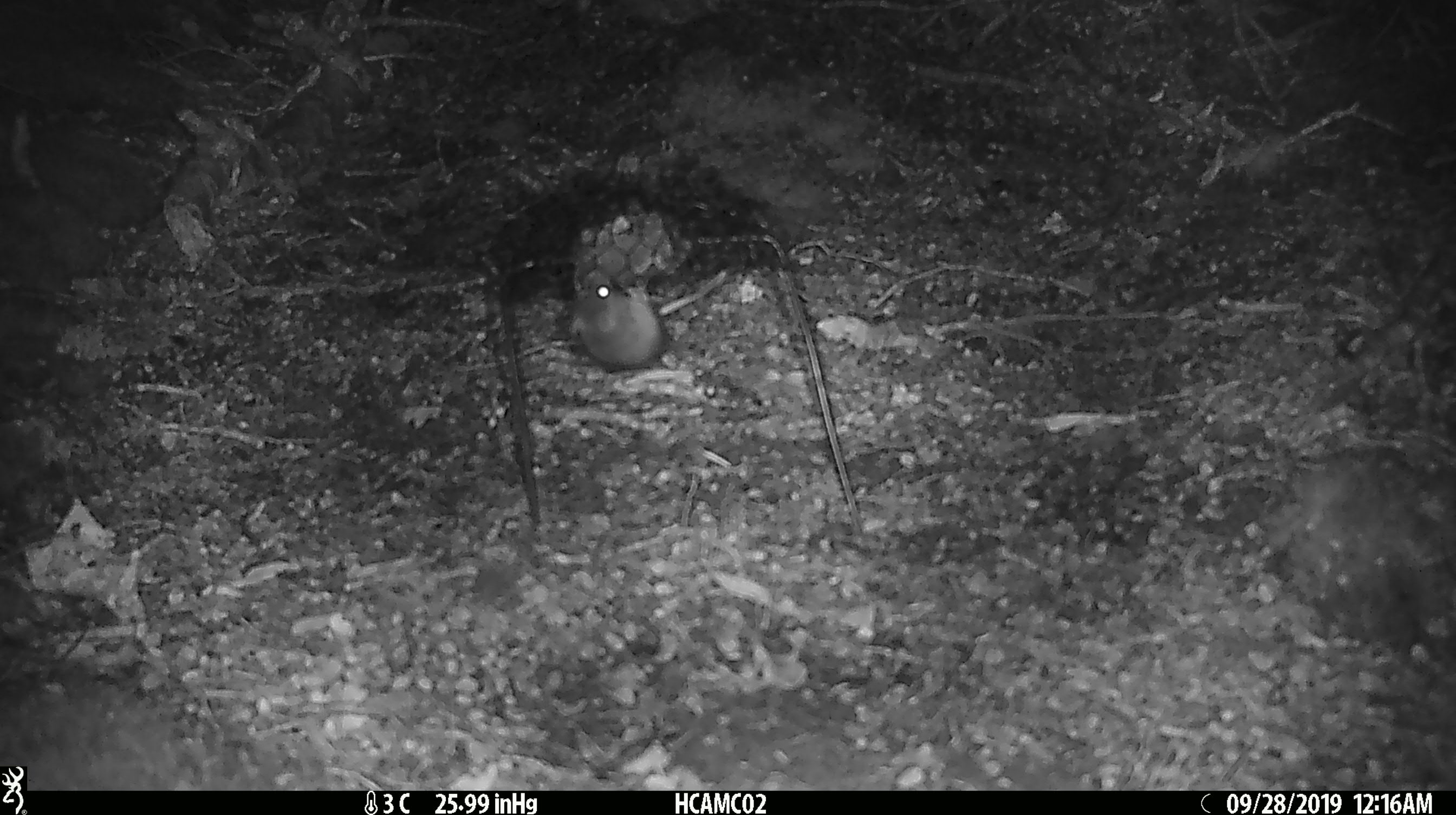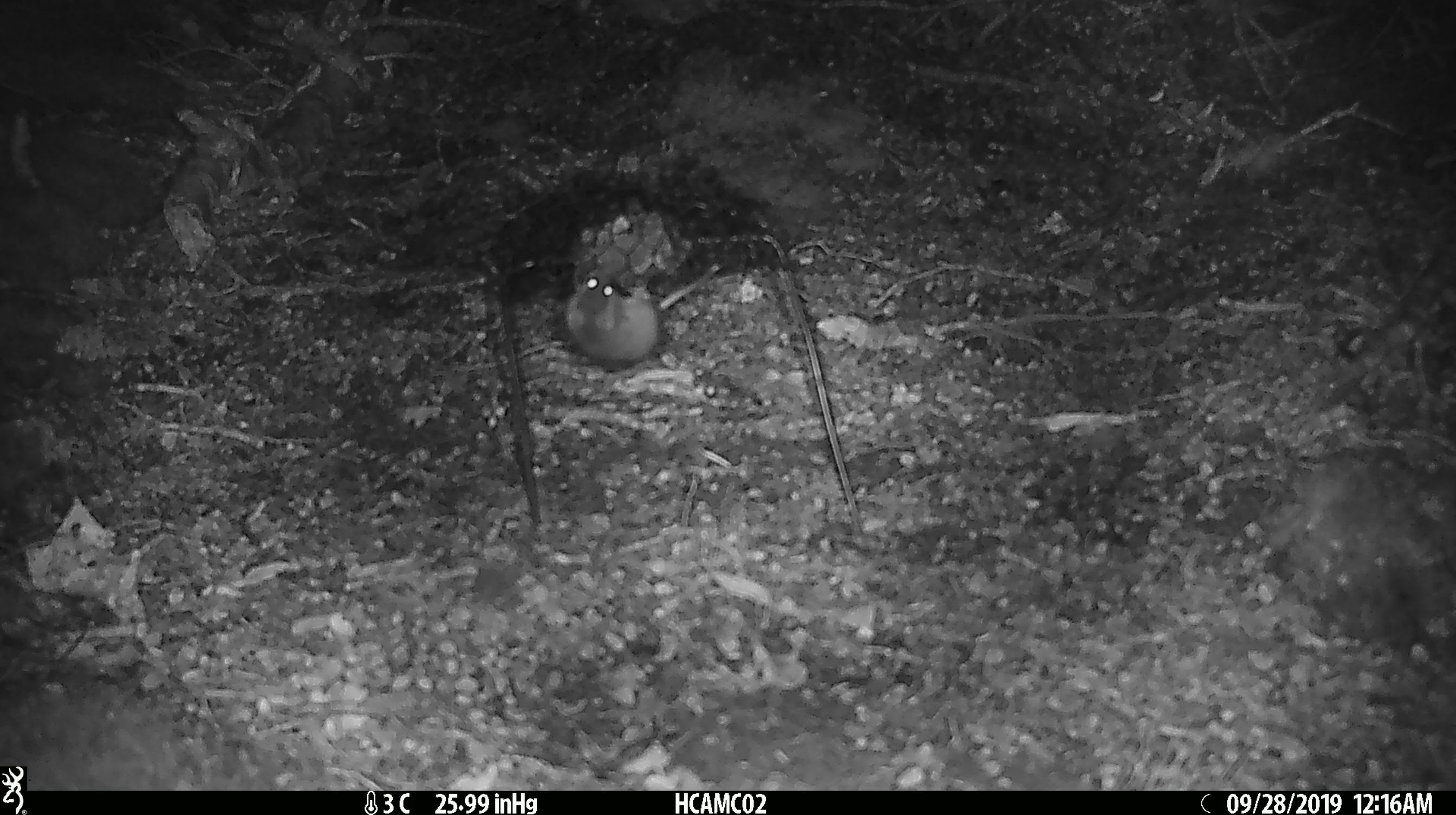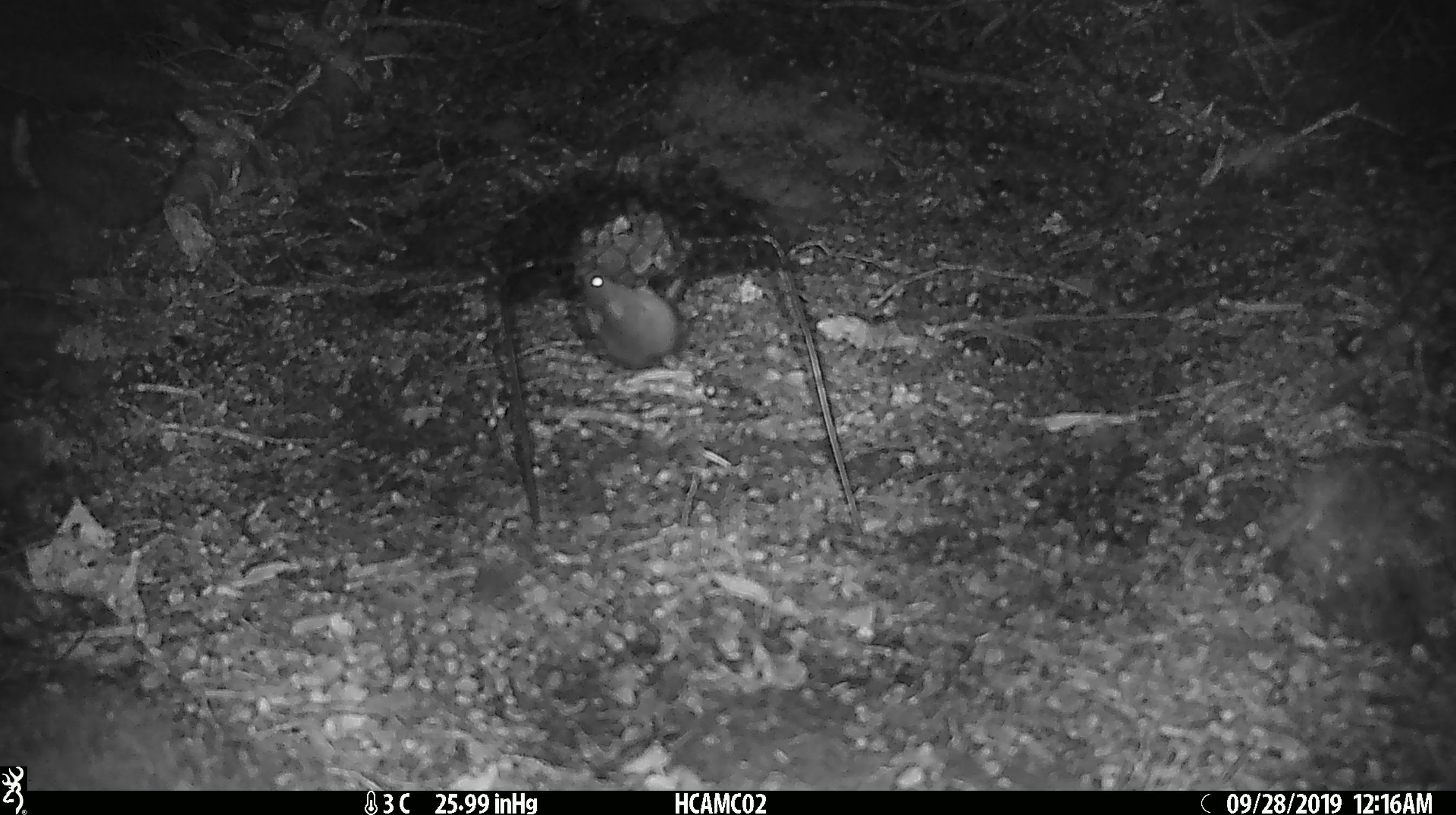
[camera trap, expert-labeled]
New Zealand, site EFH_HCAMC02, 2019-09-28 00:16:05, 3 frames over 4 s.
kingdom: Animalia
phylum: Chordata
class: Mammalia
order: Rodentia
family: Muridae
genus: Mus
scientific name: Mus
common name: mouse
Mouse (Mus).